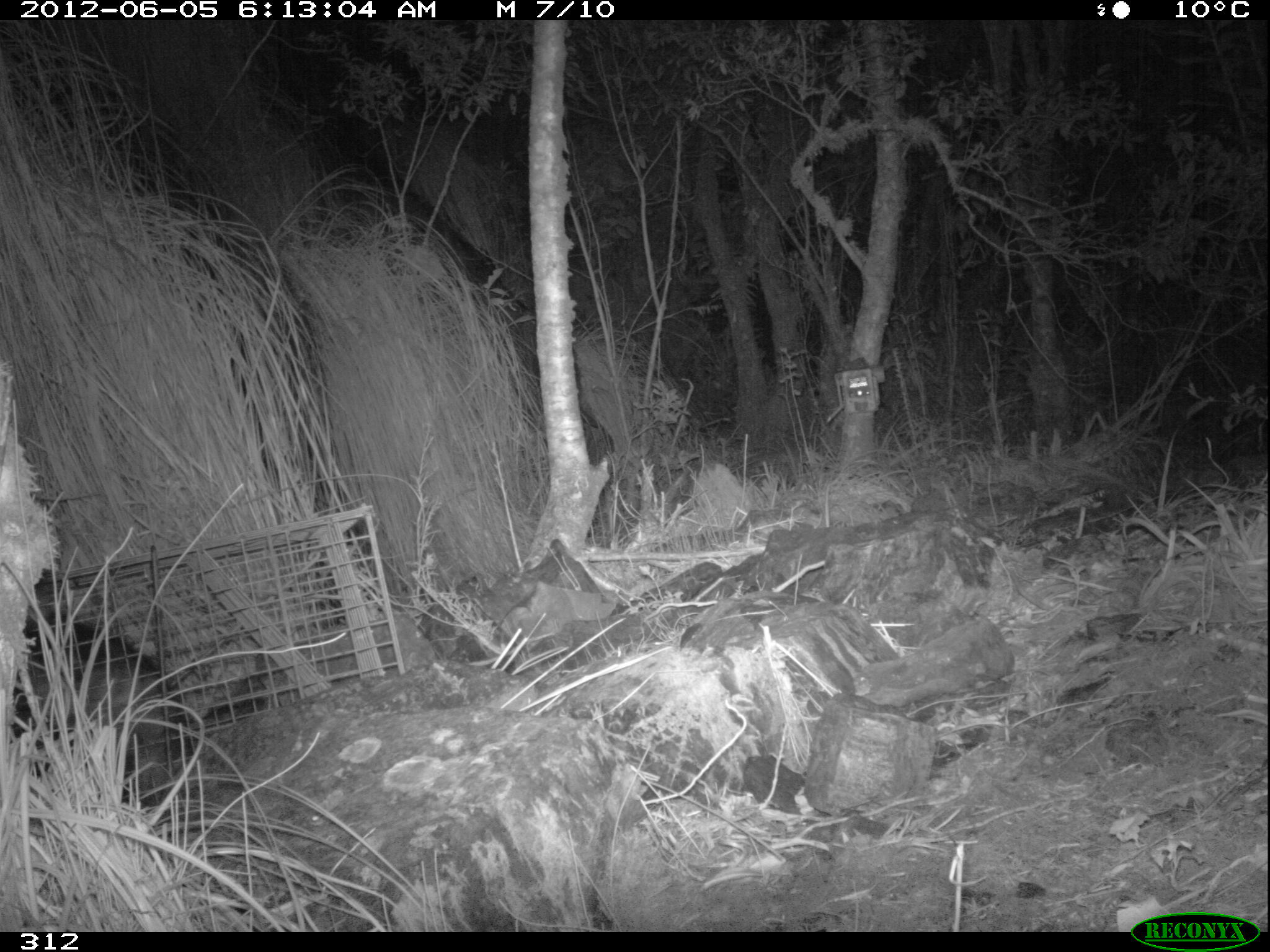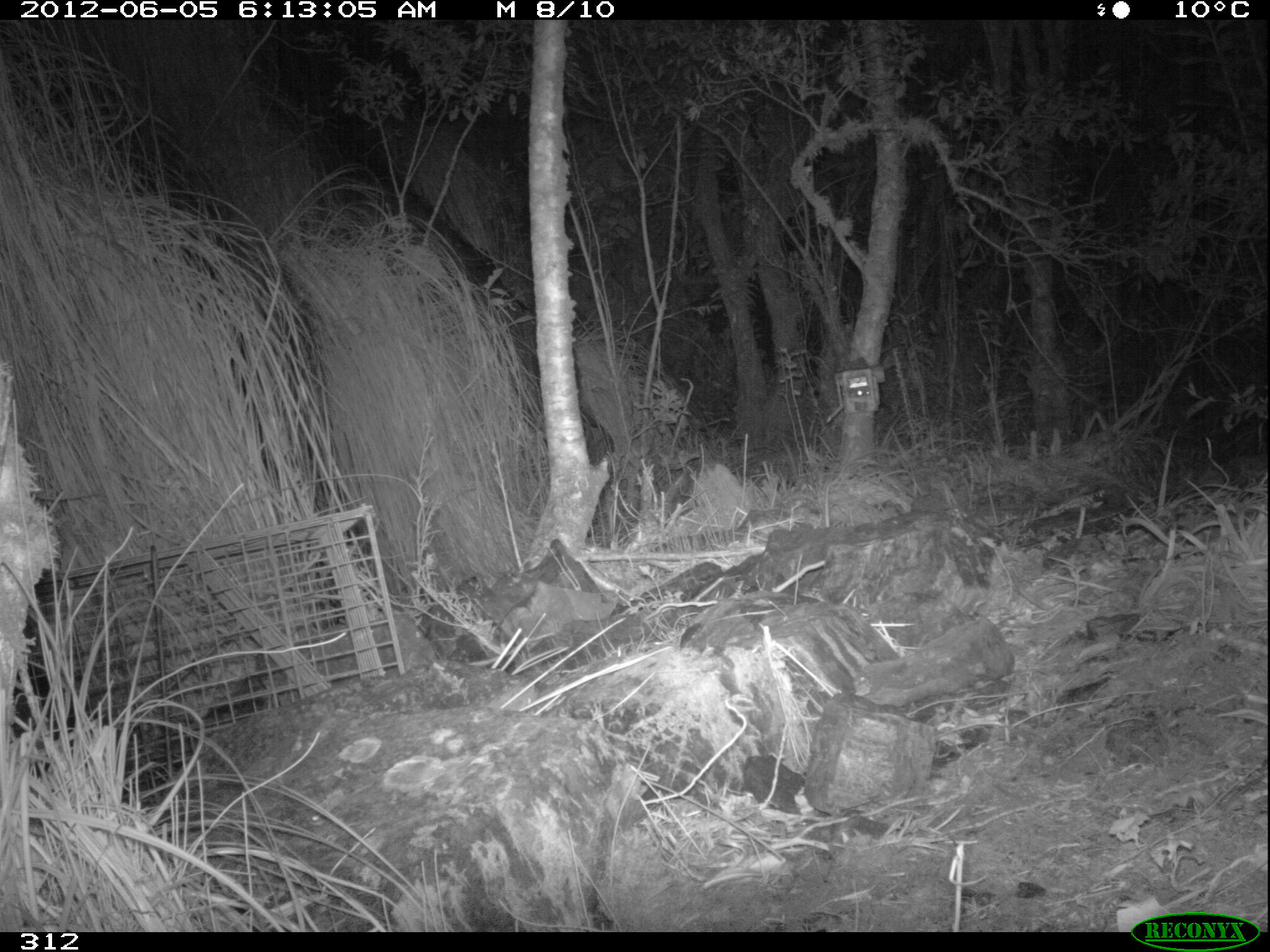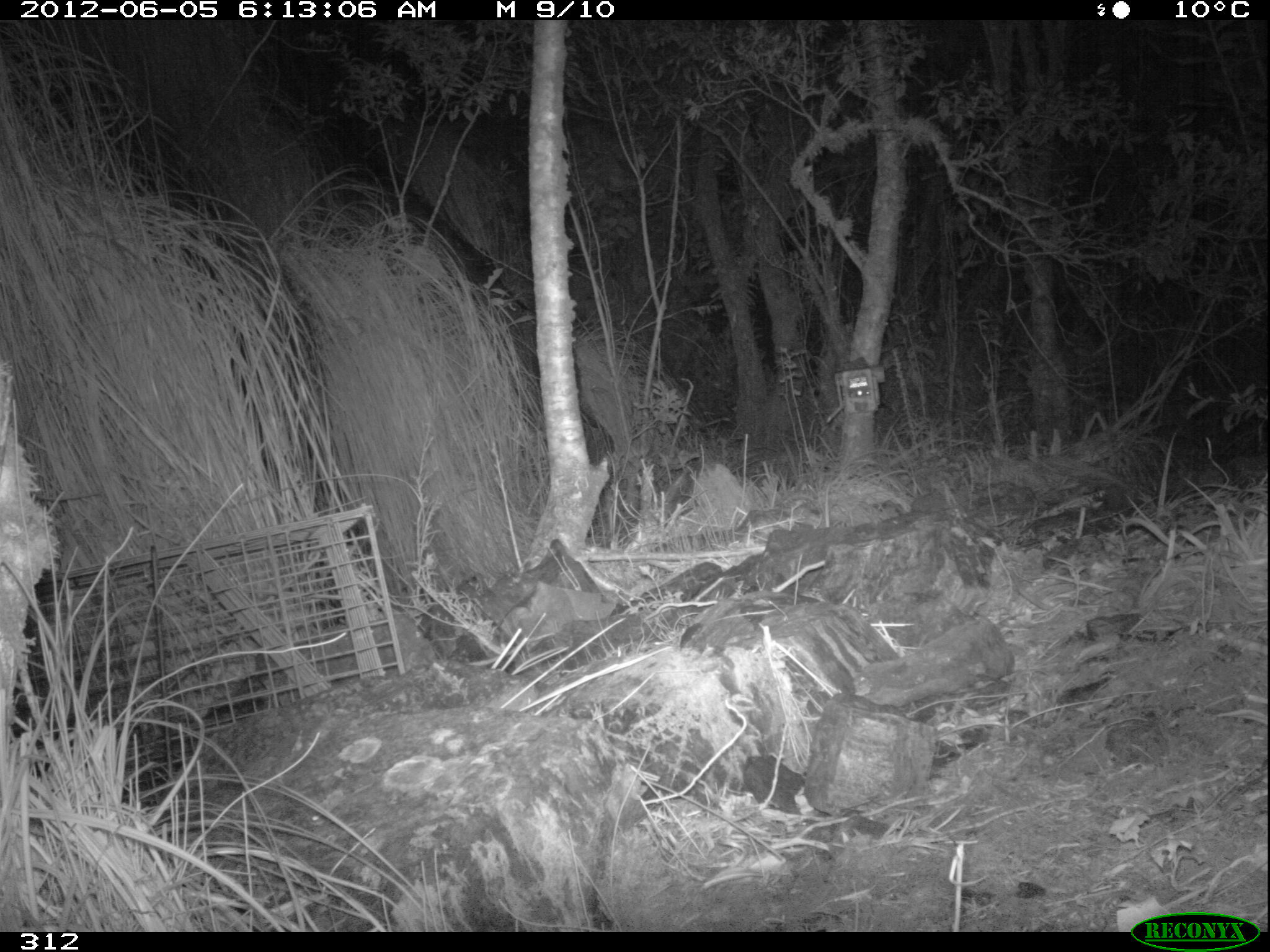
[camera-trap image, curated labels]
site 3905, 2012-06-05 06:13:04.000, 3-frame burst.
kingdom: Animalia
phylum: Chordata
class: Mammalia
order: Didelphimorphia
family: Didelphidae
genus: Didelphis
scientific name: Didelphis pernigra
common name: andean white-eared opossum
Didelphis pernigra (andean white-eared opossum).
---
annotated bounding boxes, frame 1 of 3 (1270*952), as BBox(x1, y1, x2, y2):
didelphis pernigra: BBox(10, 604, 182, 809)